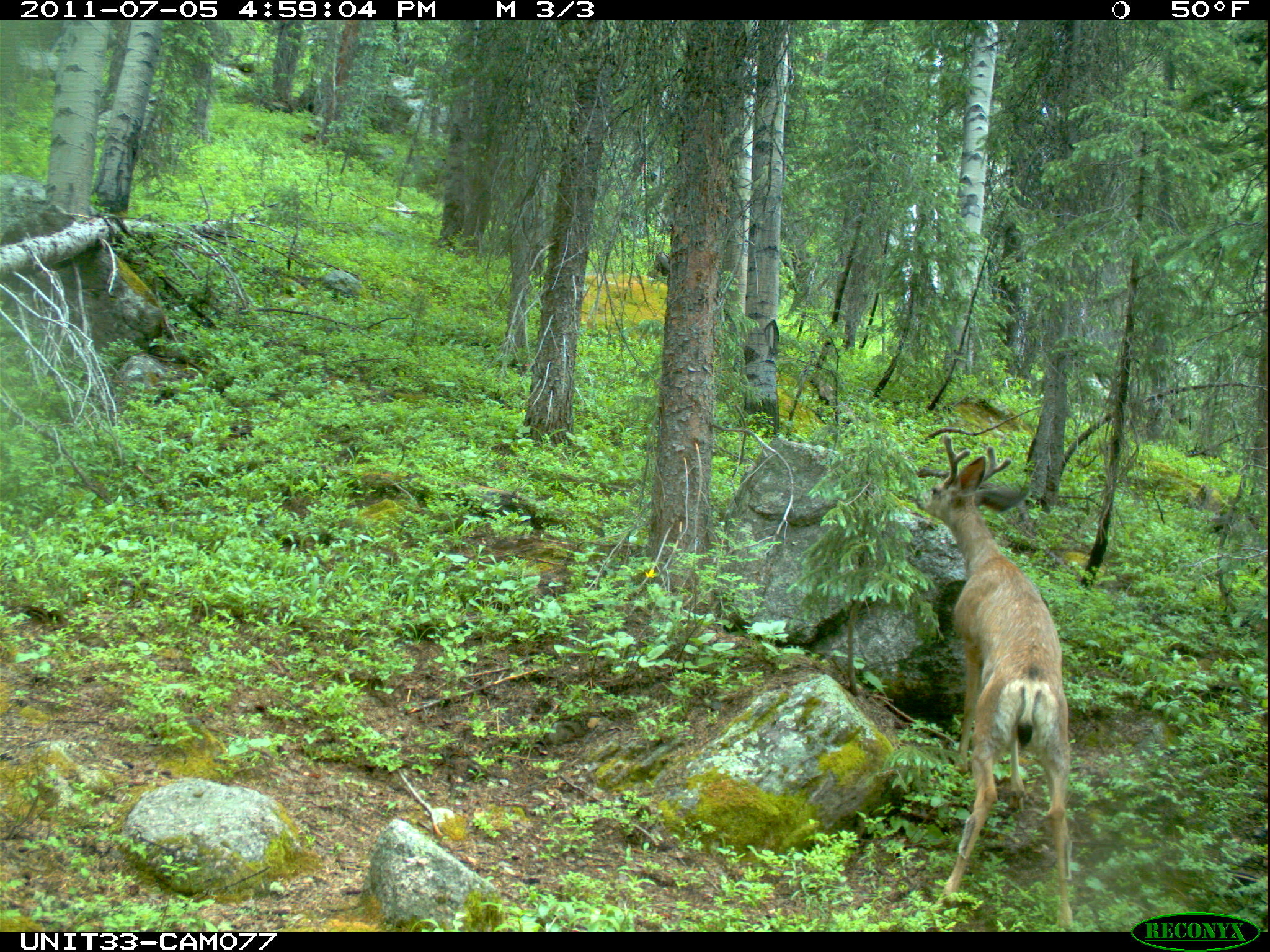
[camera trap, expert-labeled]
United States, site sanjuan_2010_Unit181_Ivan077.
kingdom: Animalia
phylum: Chordata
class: Mammalia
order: Artiodactyla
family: Cervidae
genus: Odocoileus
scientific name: Odocoileus hemionus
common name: mule deer